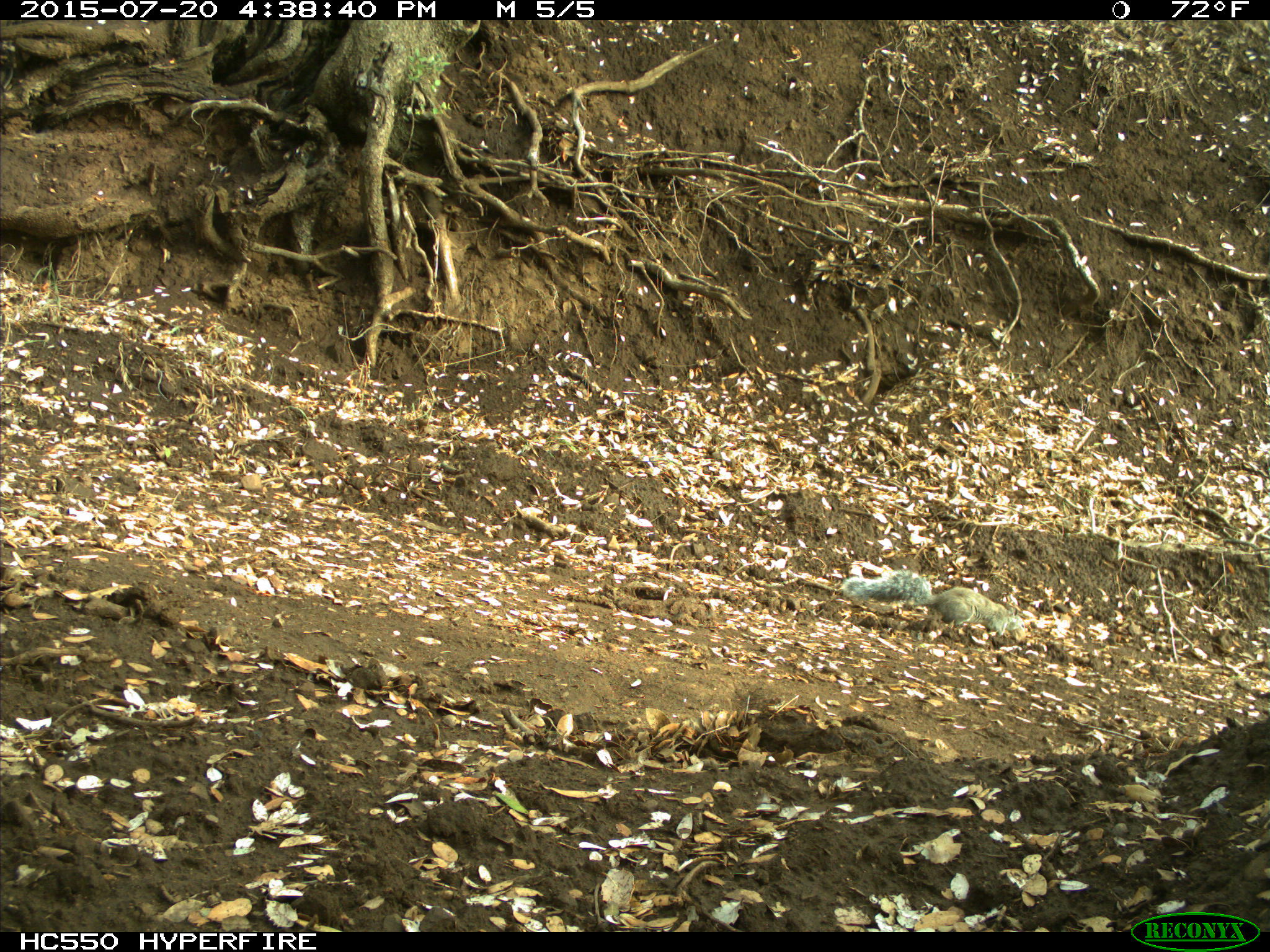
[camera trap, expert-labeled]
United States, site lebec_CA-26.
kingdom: Animalia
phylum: Chordata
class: Mammalia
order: Rodentia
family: Sciuridae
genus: Sciurus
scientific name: Sciurus carolinensis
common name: eastern gray squirrel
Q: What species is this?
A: Sciurus carolinensis (eastern gray squirrel).